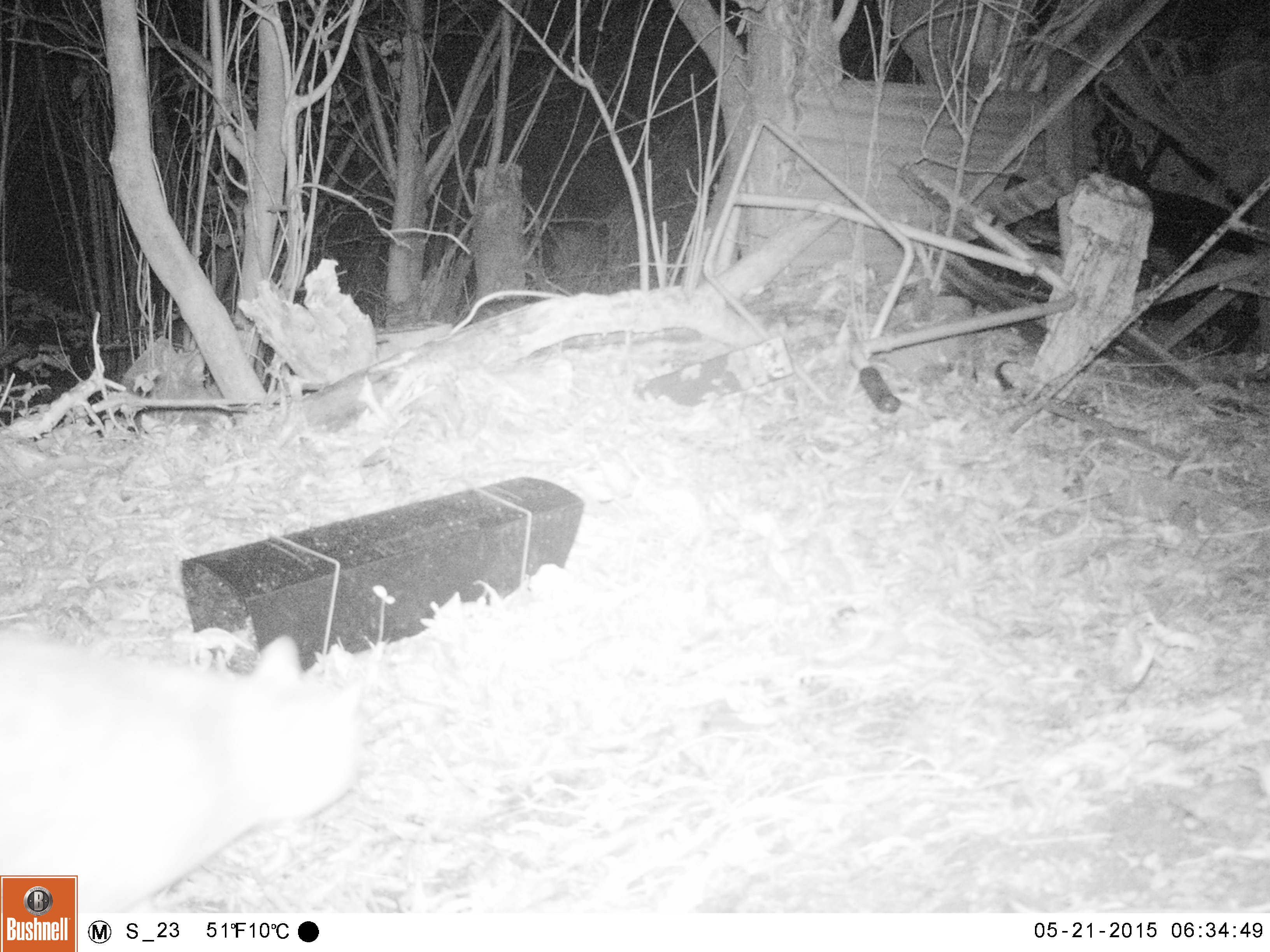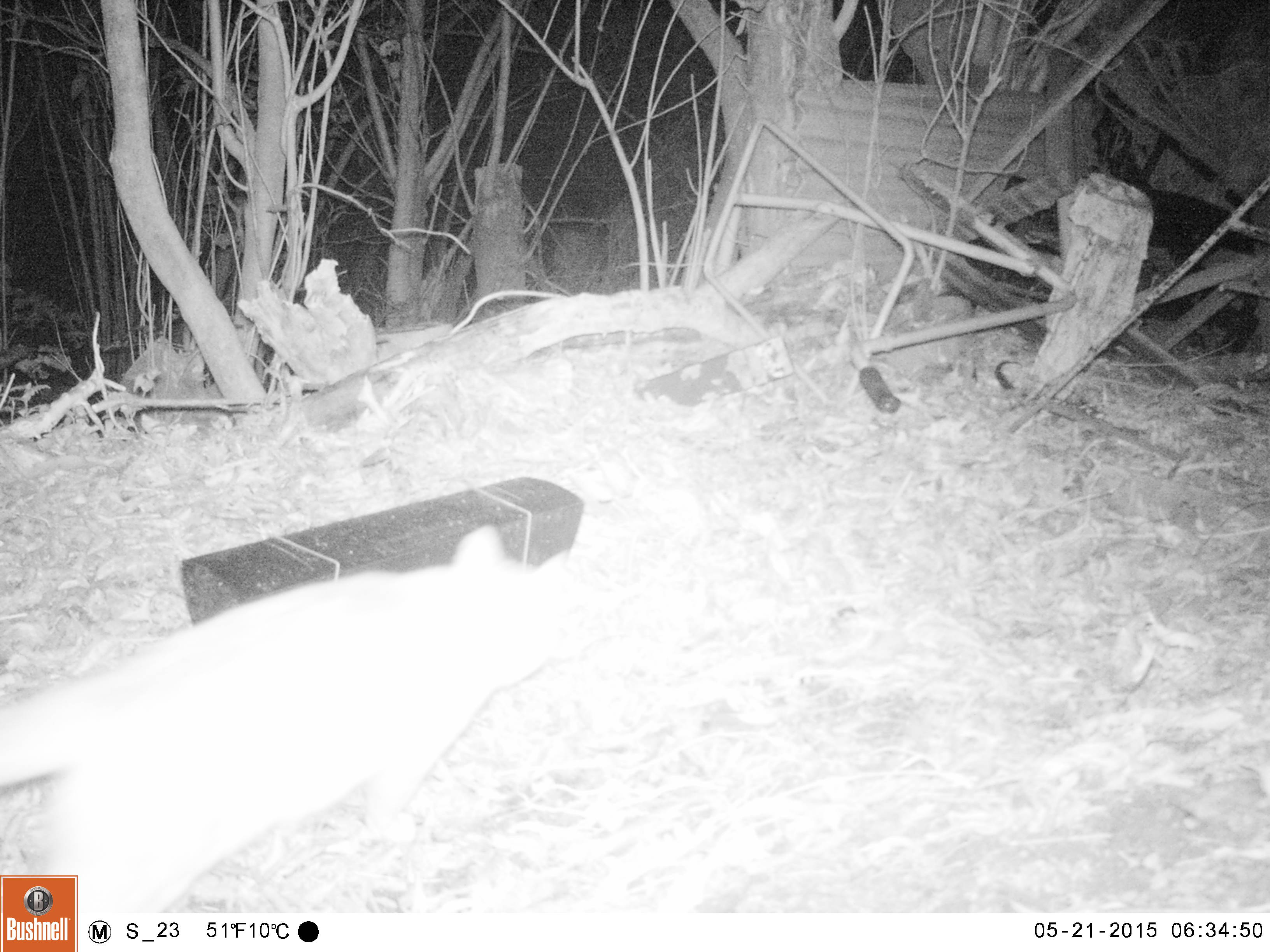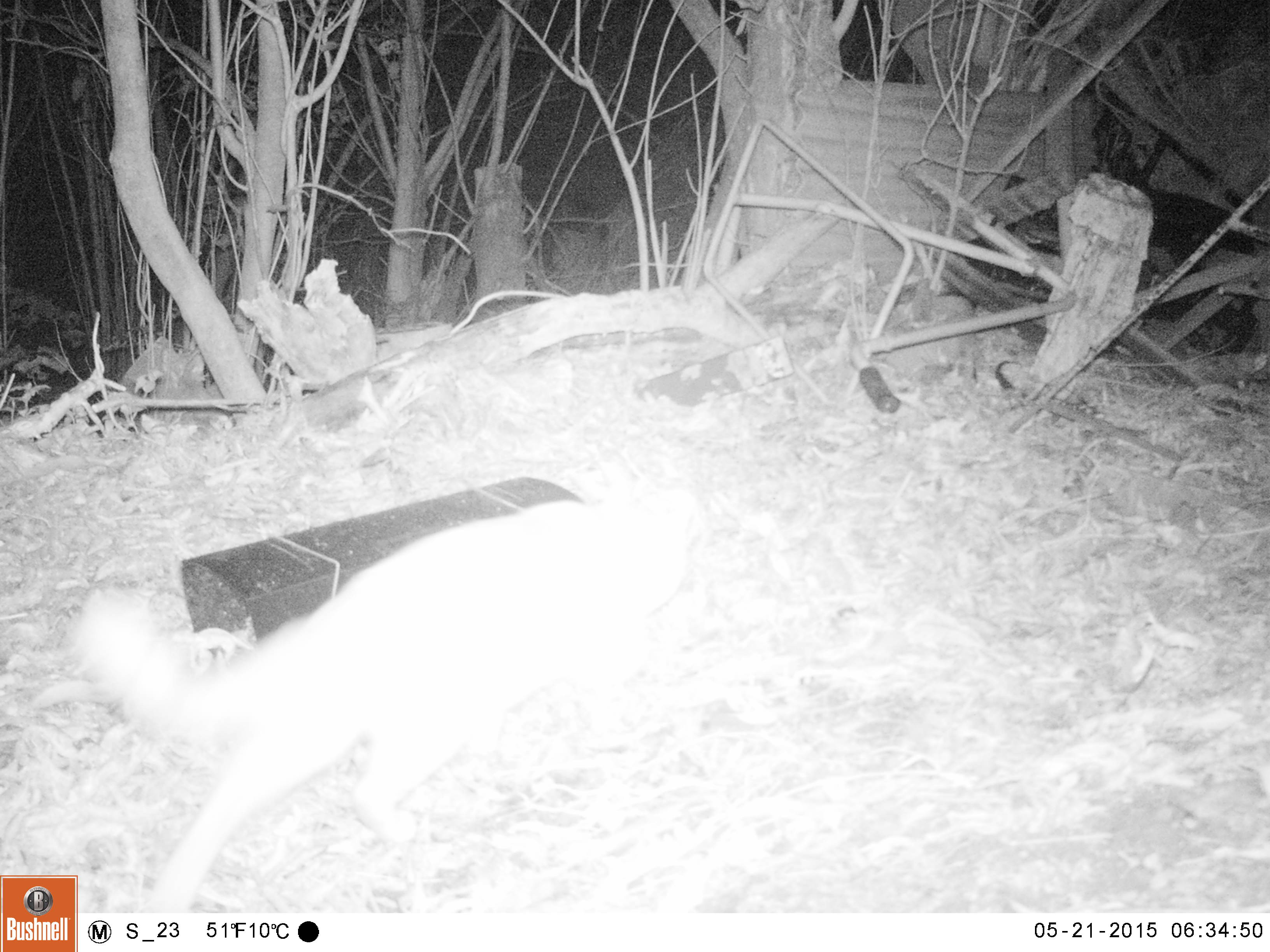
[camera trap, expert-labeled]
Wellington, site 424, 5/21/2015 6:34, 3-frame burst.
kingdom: Animalia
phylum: Chordata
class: Mammalia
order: Carnivora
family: Felidae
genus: Felis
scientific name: Felis catus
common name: cat